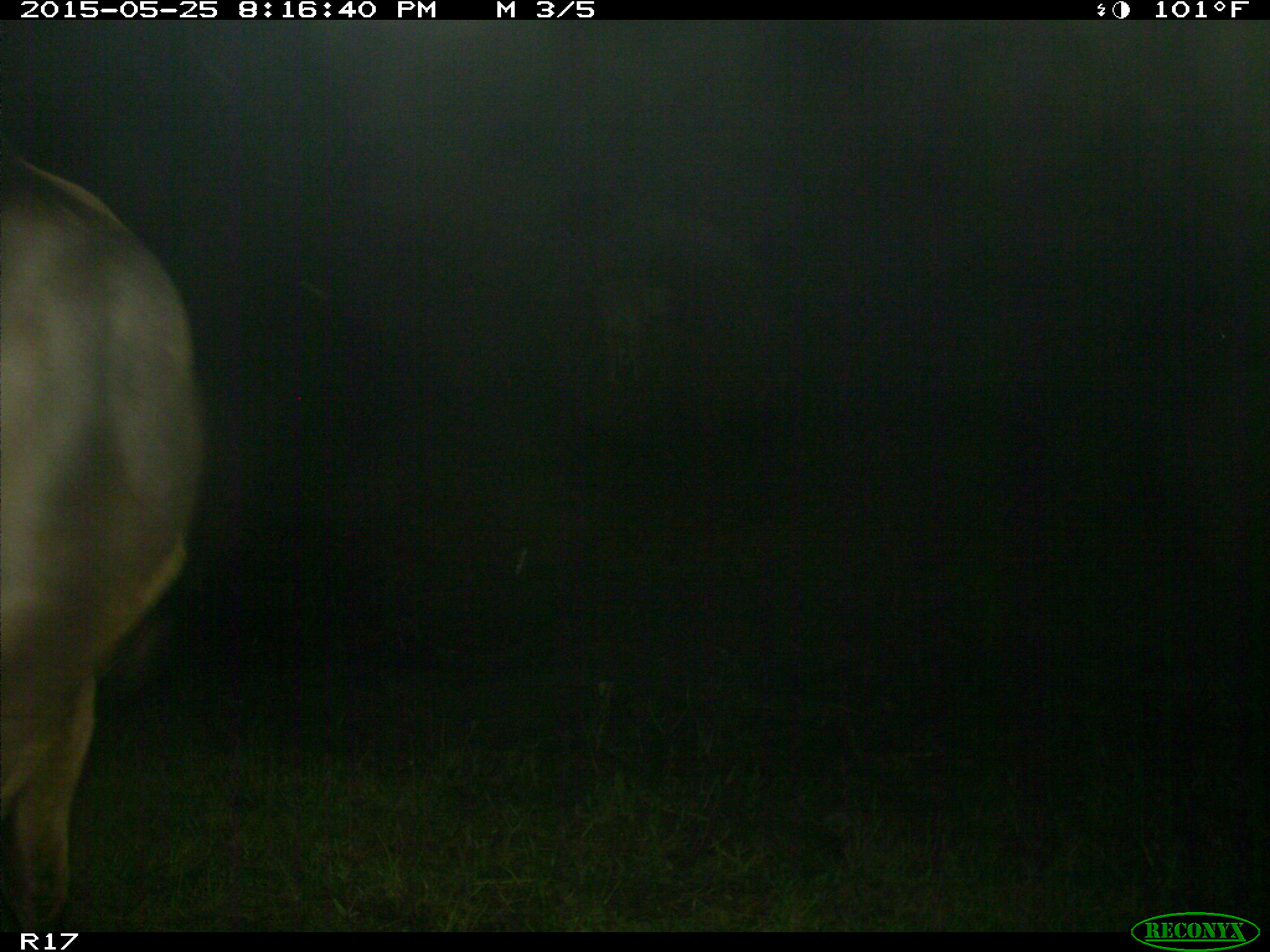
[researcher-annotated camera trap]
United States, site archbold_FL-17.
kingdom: Animalia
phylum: Chordata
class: Mammalia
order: Artiodactyla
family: Bovidae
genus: Bos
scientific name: Bos taurus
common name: domestic cow